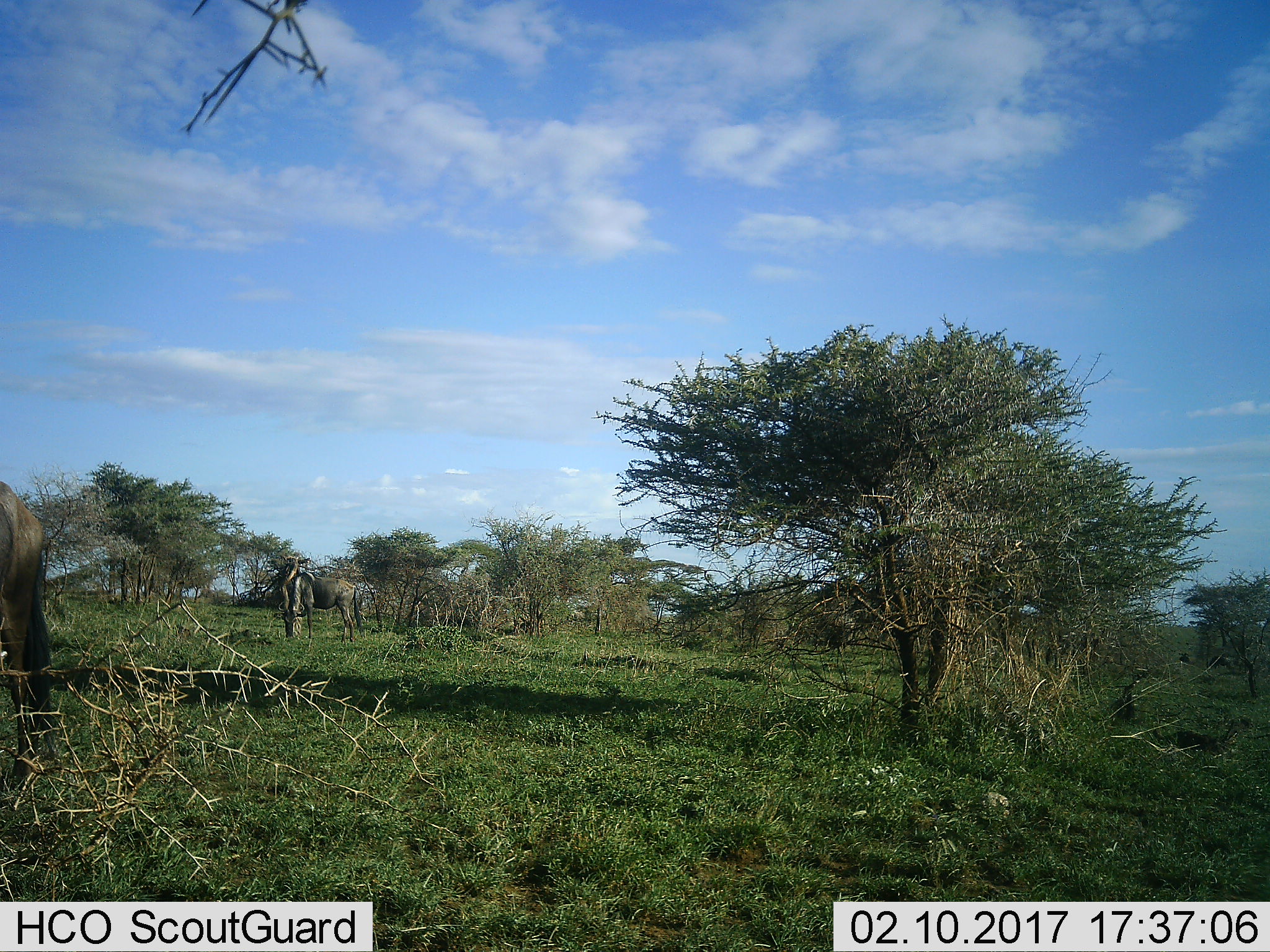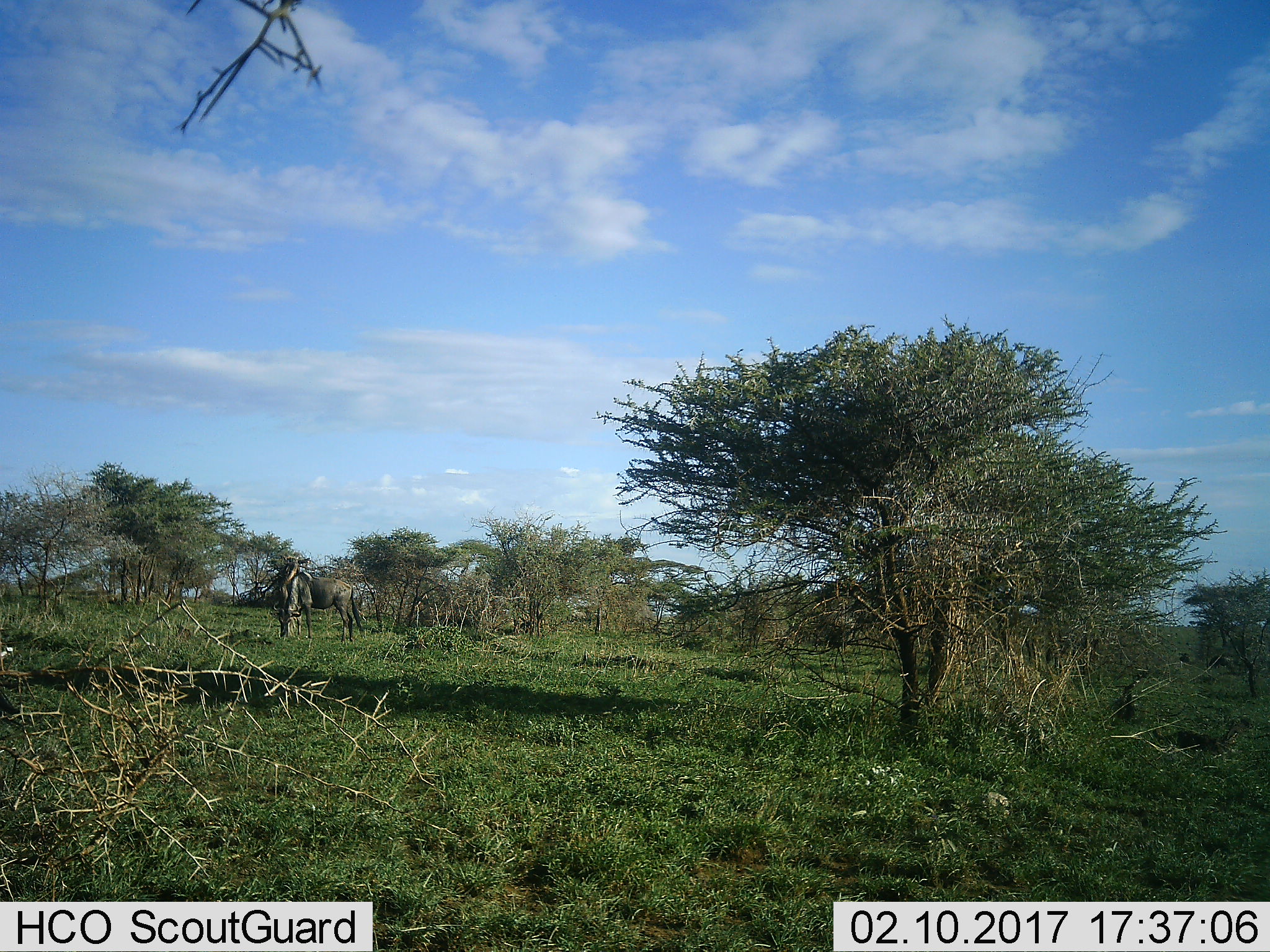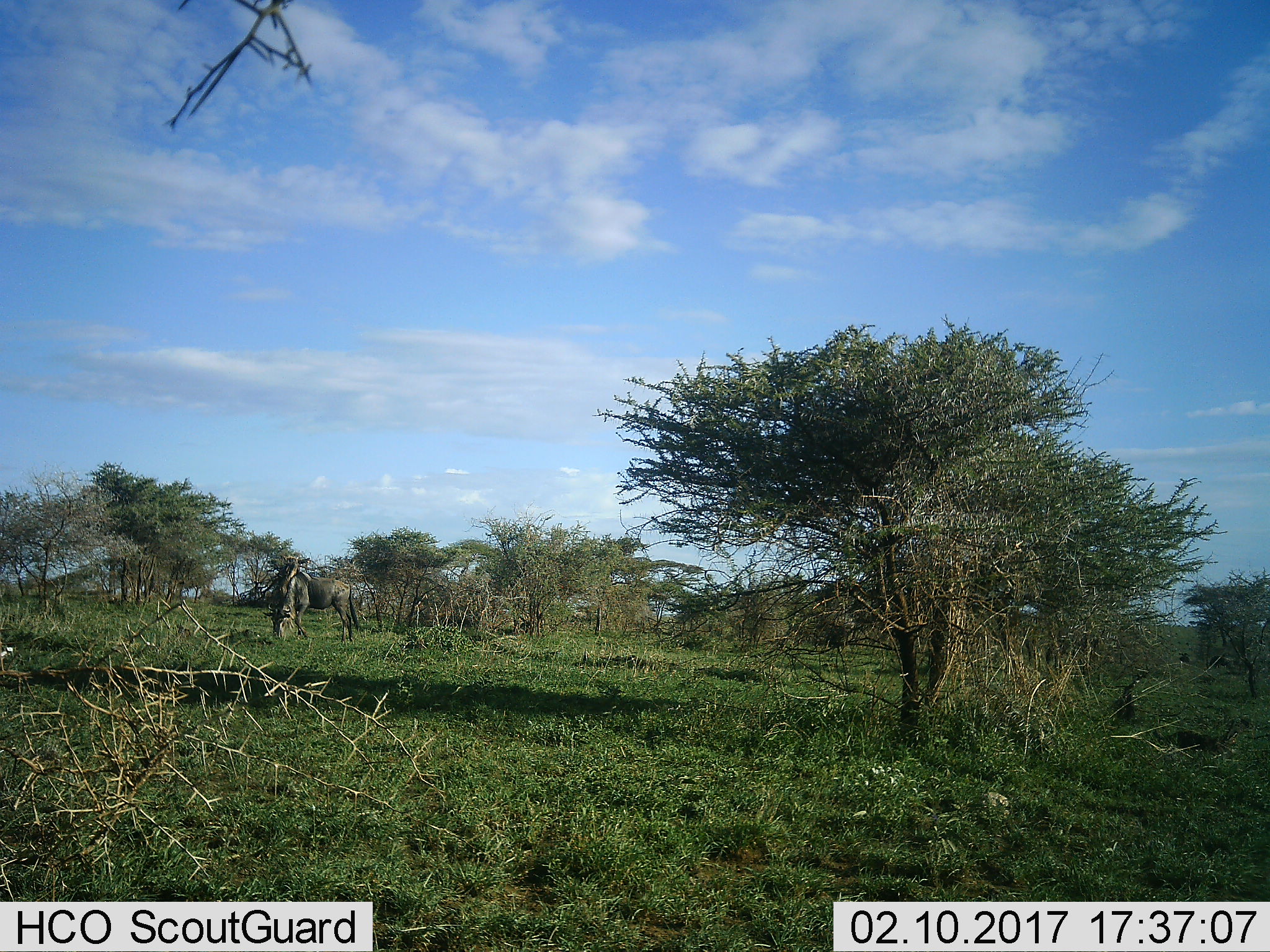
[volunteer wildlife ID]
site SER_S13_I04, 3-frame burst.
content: unidentified animal